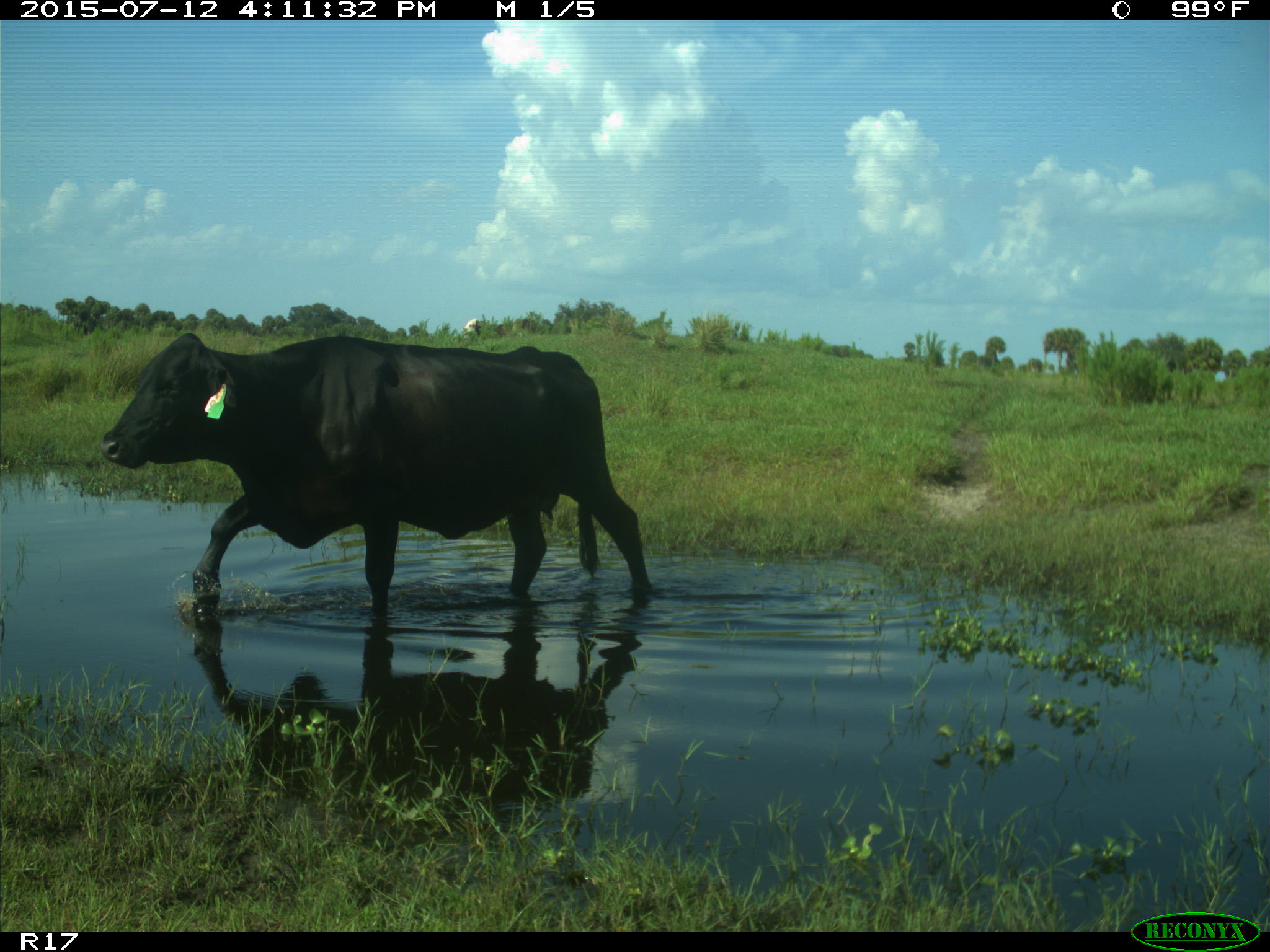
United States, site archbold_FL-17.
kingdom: Animalia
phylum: Chordata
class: Mammalia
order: Artiodactyla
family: Bovidae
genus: Bos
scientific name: Bos taurus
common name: domestic cow